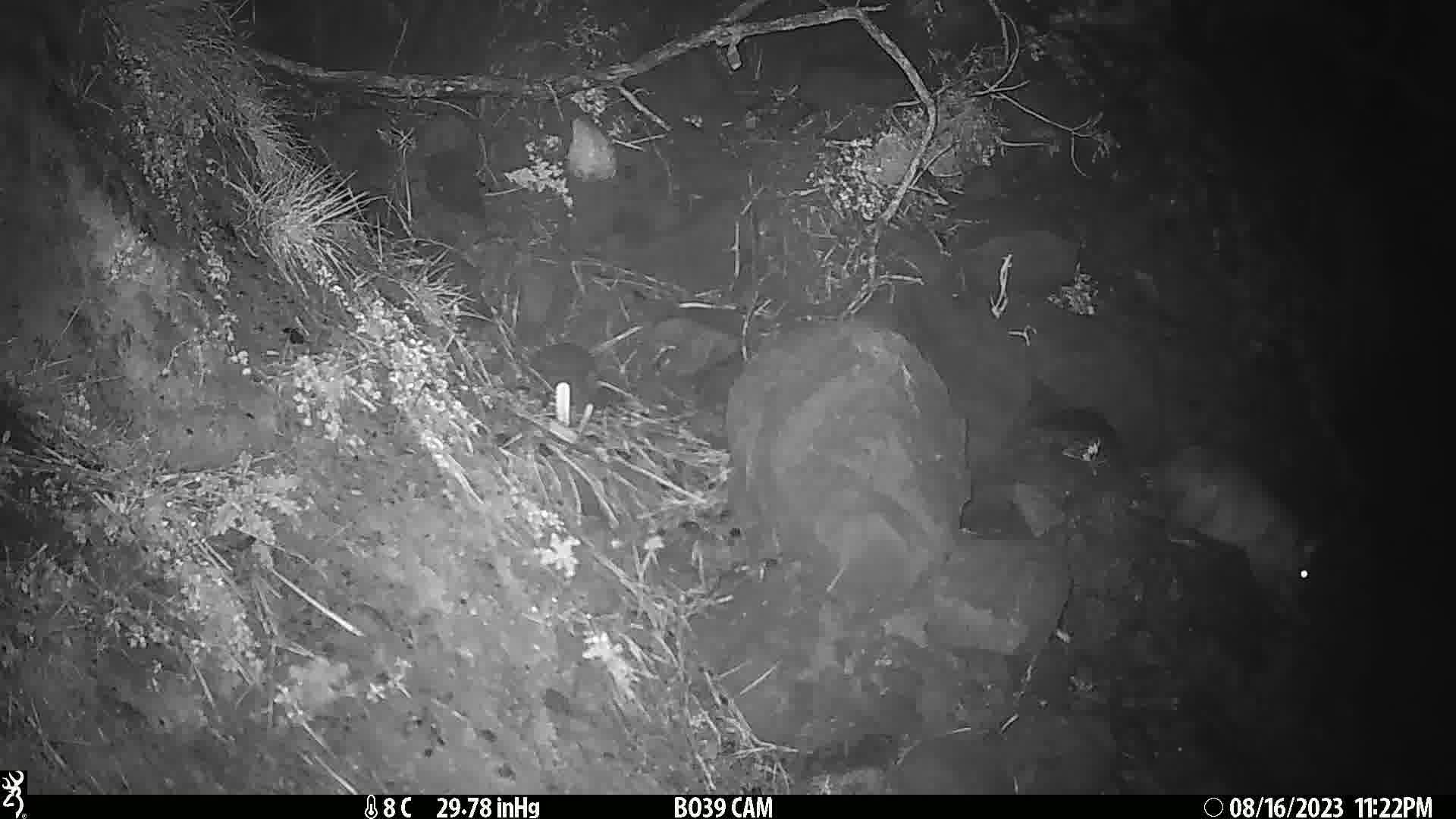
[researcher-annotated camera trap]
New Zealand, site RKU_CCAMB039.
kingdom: Animalia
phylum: Chordata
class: Mammalia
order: Diprotodontia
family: Phalangeridae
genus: Trichosurus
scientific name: Trichosurus vulpecula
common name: common brushtail possum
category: possum